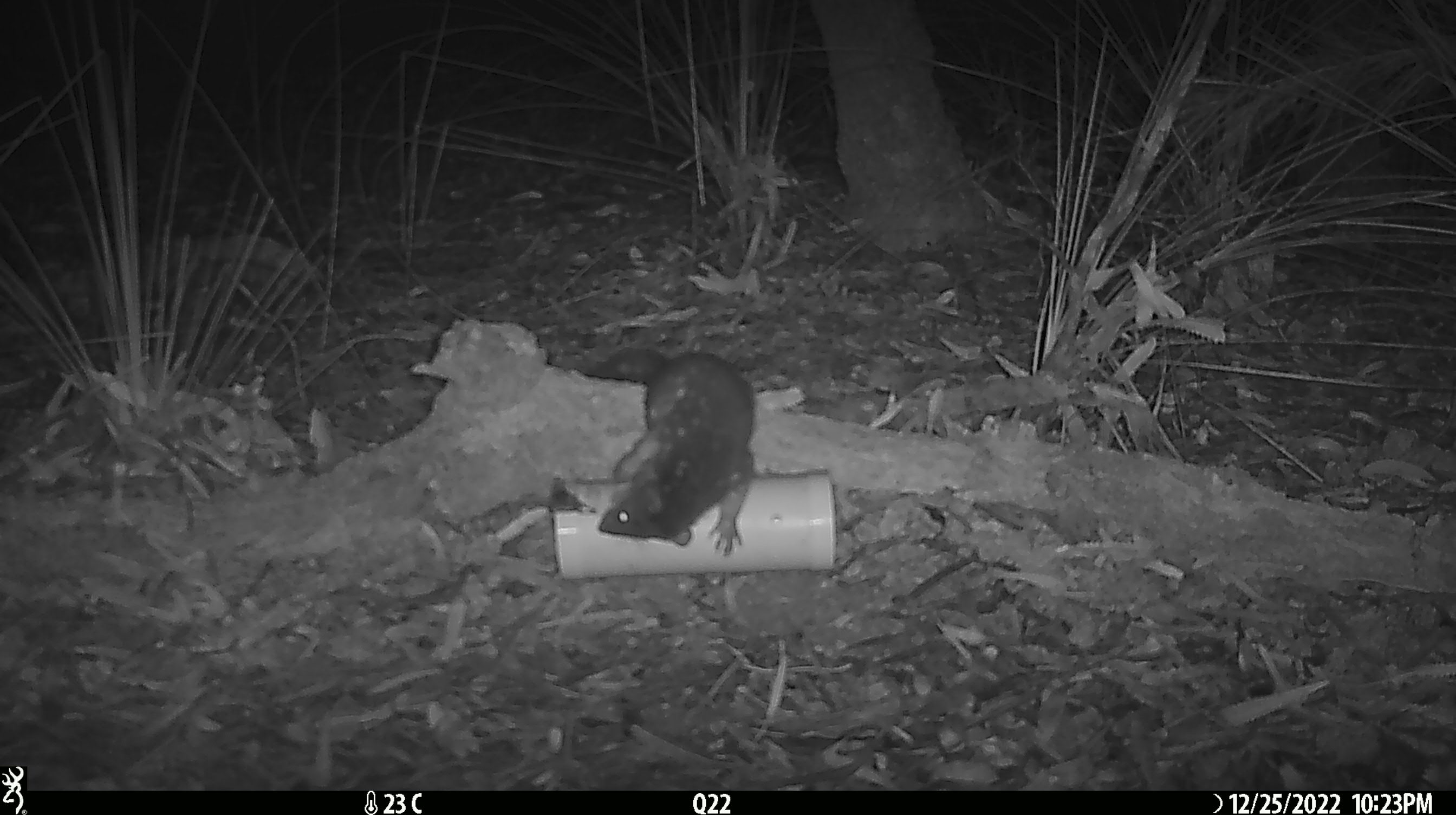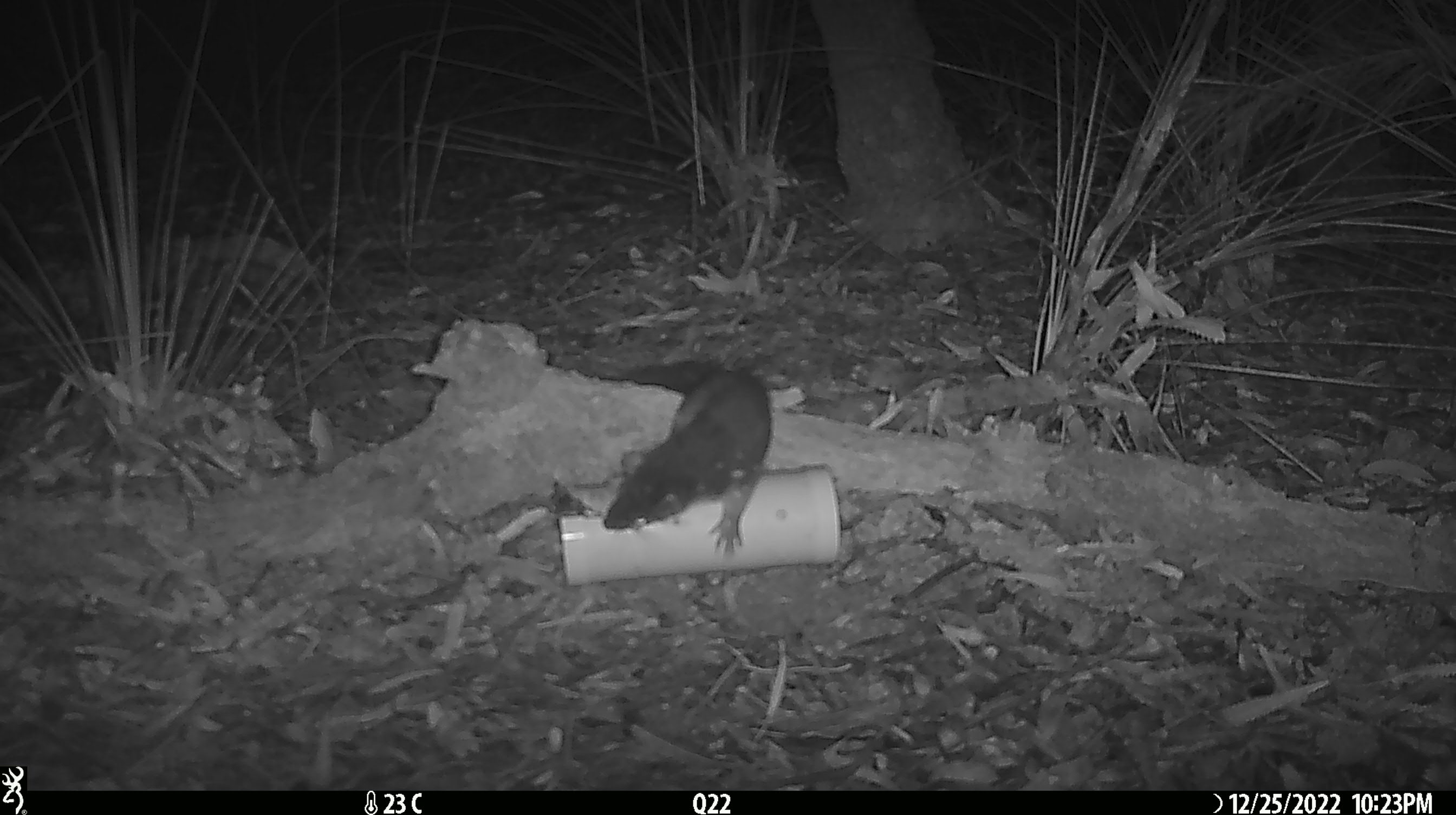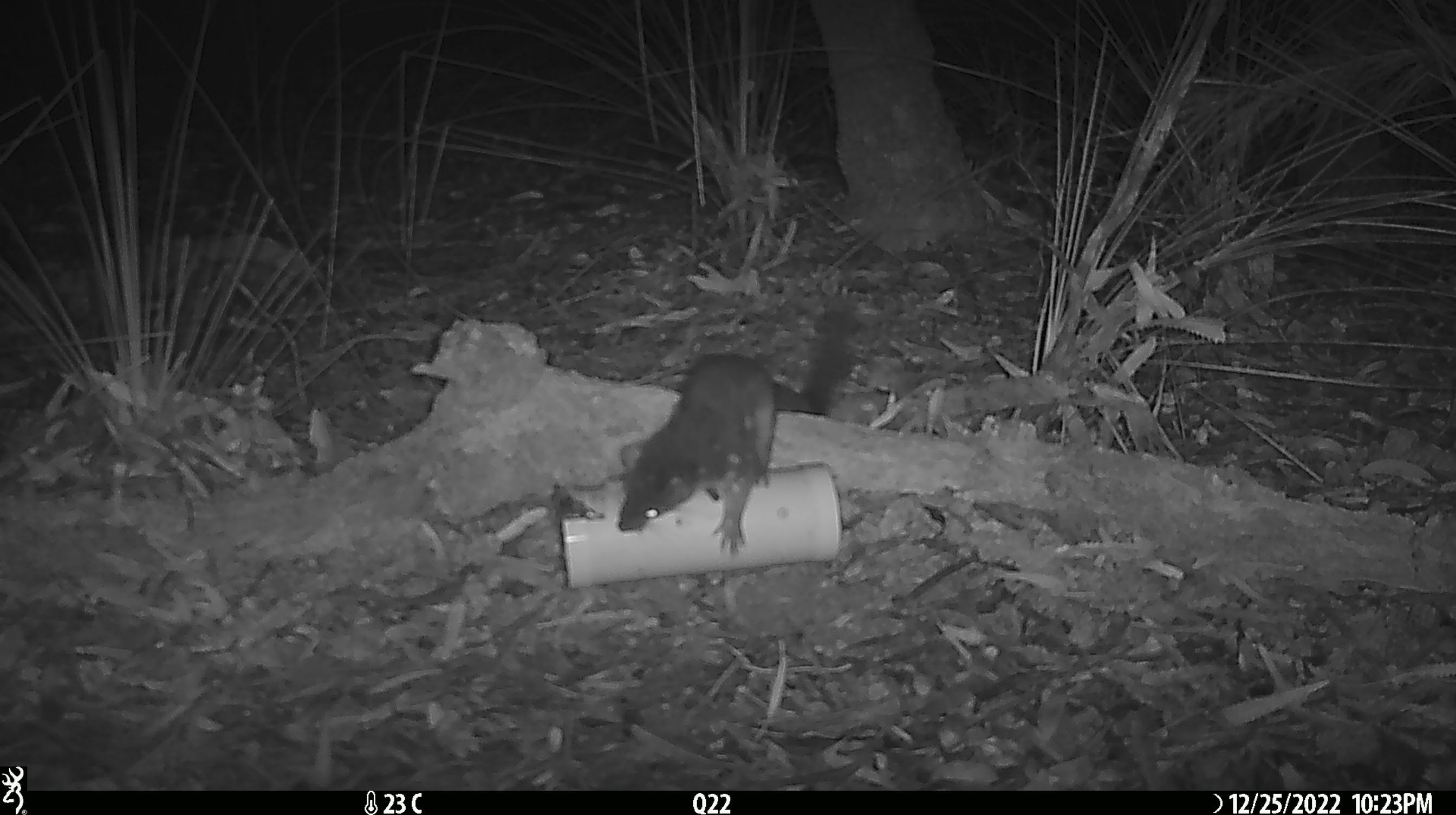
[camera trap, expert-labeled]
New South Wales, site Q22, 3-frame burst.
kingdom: Animalia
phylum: Chordata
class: Mammalia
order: Dasyuromorphia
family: Dasyuridae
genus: Dasyurus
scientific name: Dasyurus maculatus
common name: spotted-tailed quoll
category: quoll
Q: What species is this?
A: Quoll (spotted-tailed quoll) (Dasyurus maculatus).